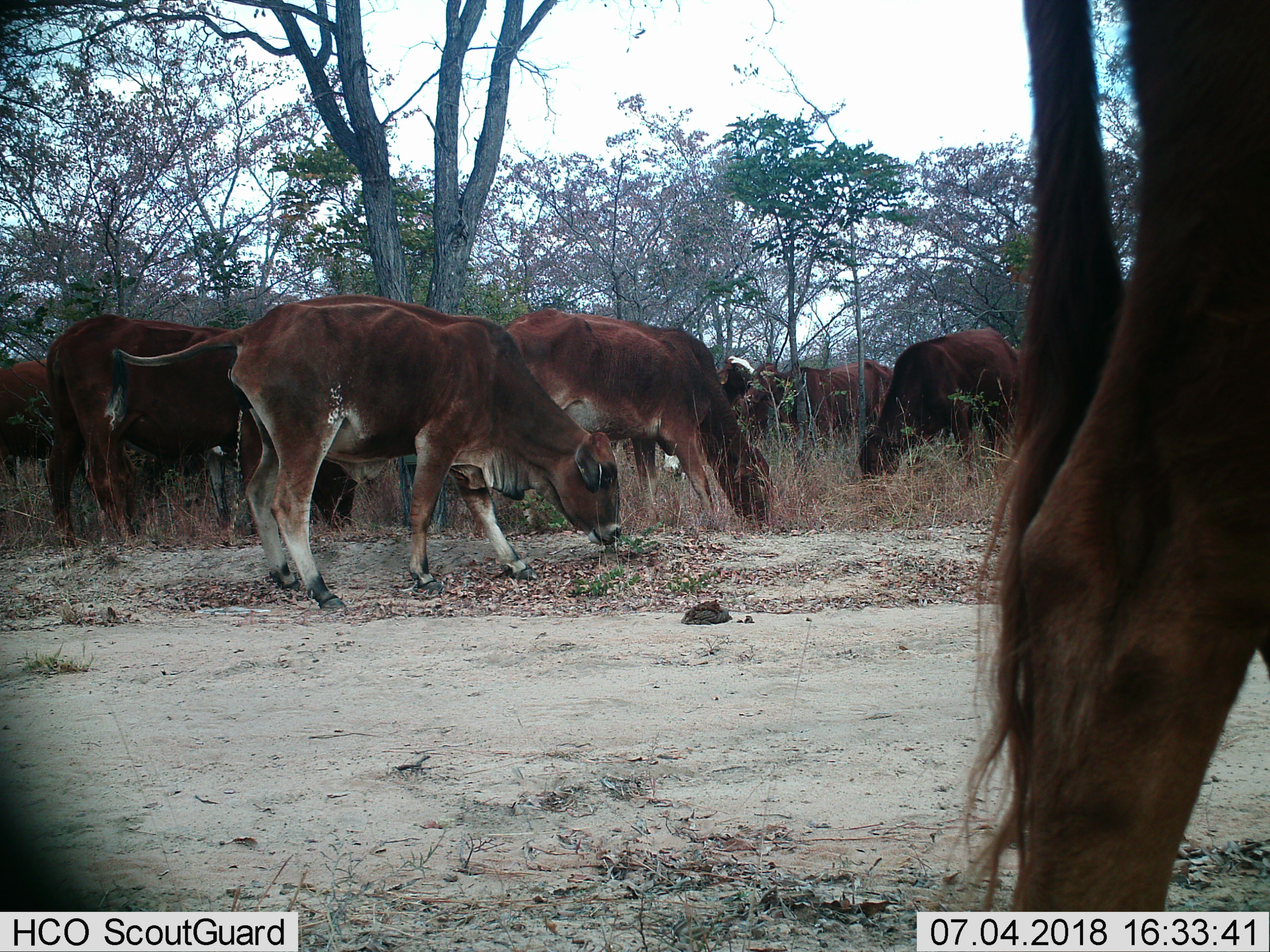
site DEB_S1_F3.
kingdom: Animalia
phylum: Chordata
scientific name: Vertebrata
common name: domestic animal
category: domesticanimal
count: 11-50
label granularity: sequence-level